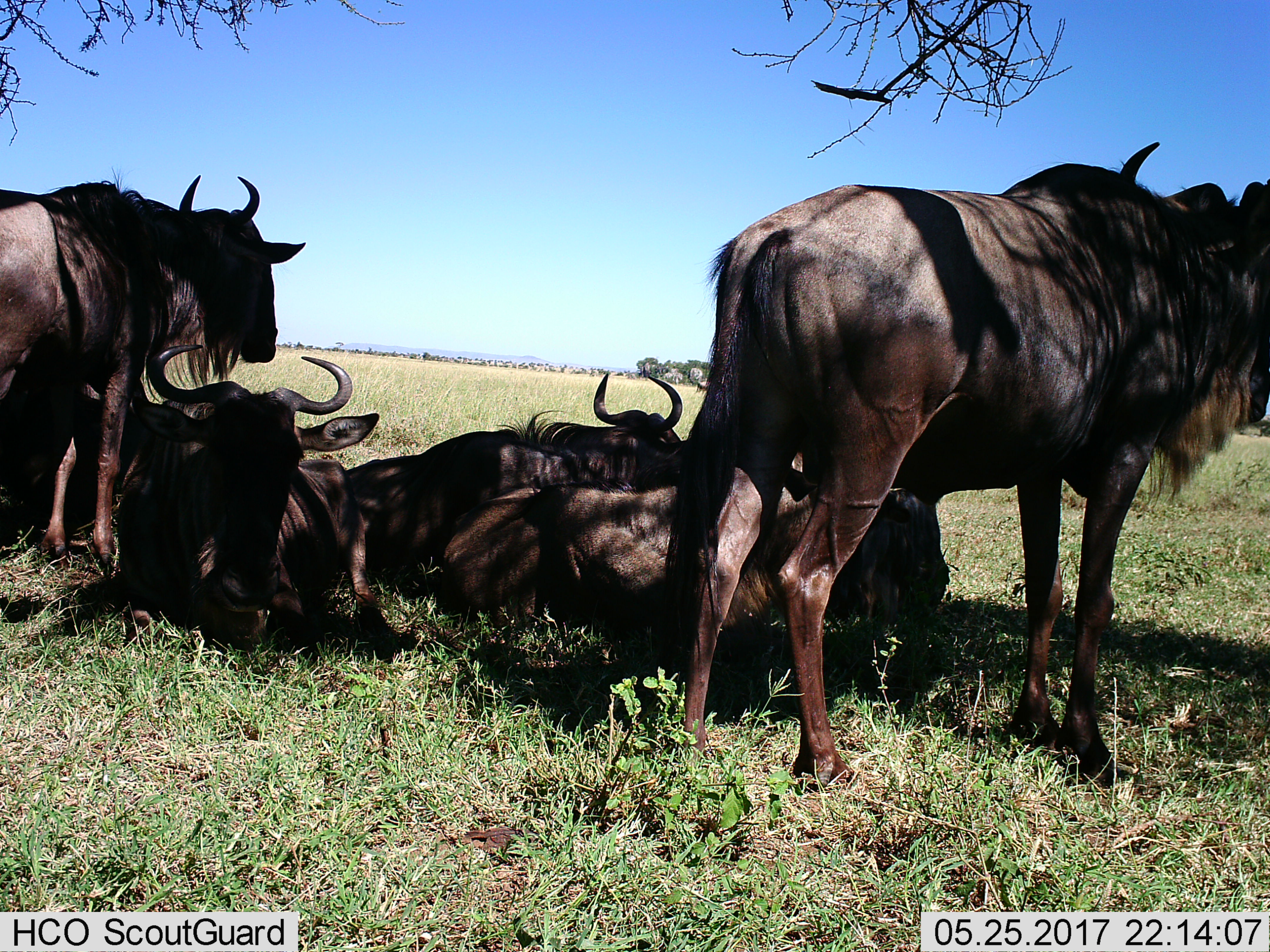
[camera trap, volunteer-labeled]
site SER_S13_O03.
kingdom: Animalia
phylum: Chordata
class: Mammalia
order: Artiodactyla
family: Bovidae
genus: Connochaetes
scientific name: Connochaetes taurinus taurinus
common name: blue wildebeest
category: wildebeestblue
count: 6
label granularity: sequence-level